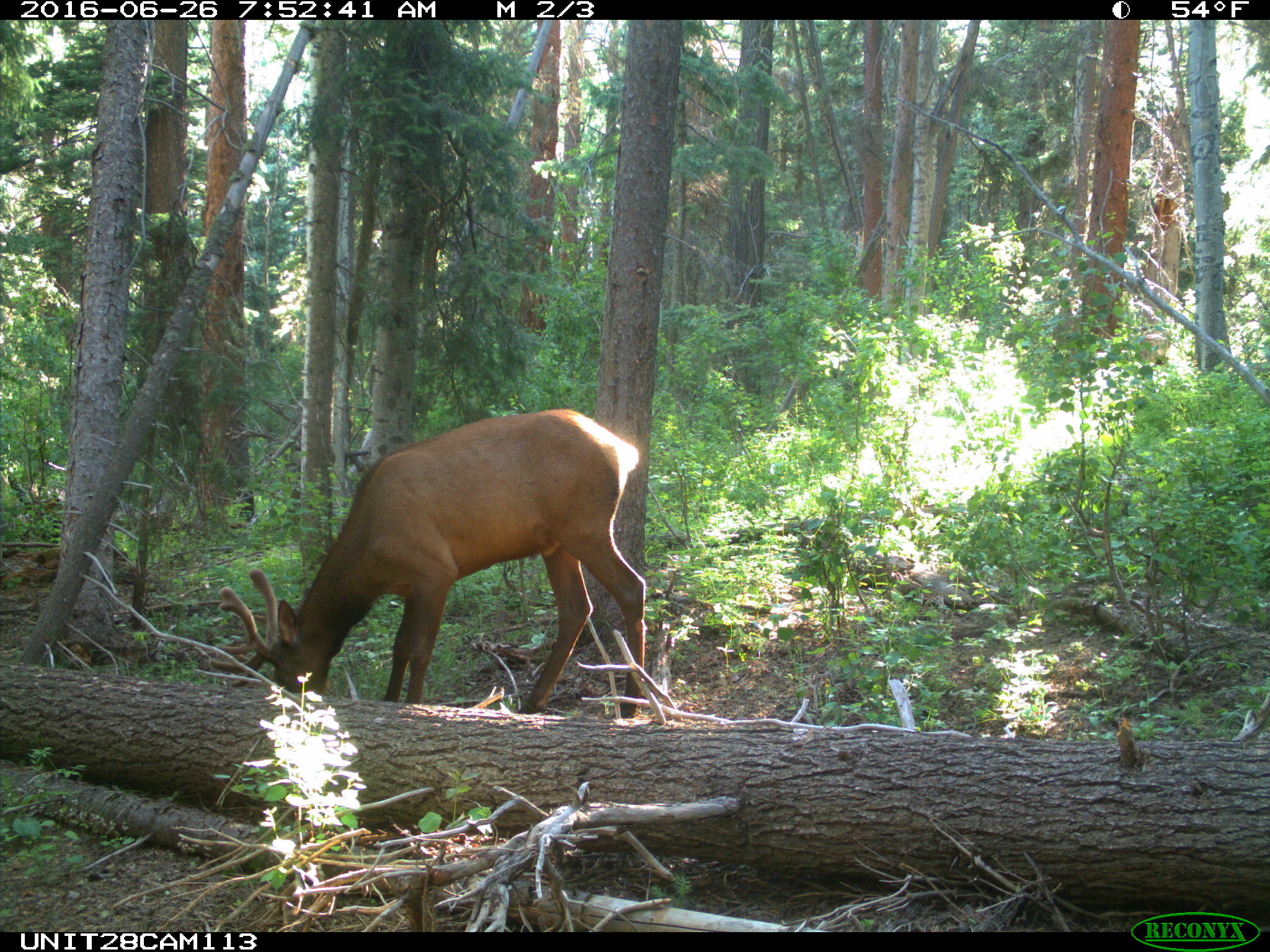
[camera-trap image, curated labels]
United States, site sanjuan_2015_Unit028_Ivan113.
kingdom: Animalia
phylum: Chordata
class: Mammalia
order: Artiodactyla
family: Cervidae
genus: Cervus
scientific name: Cervus elaphus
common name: red deer